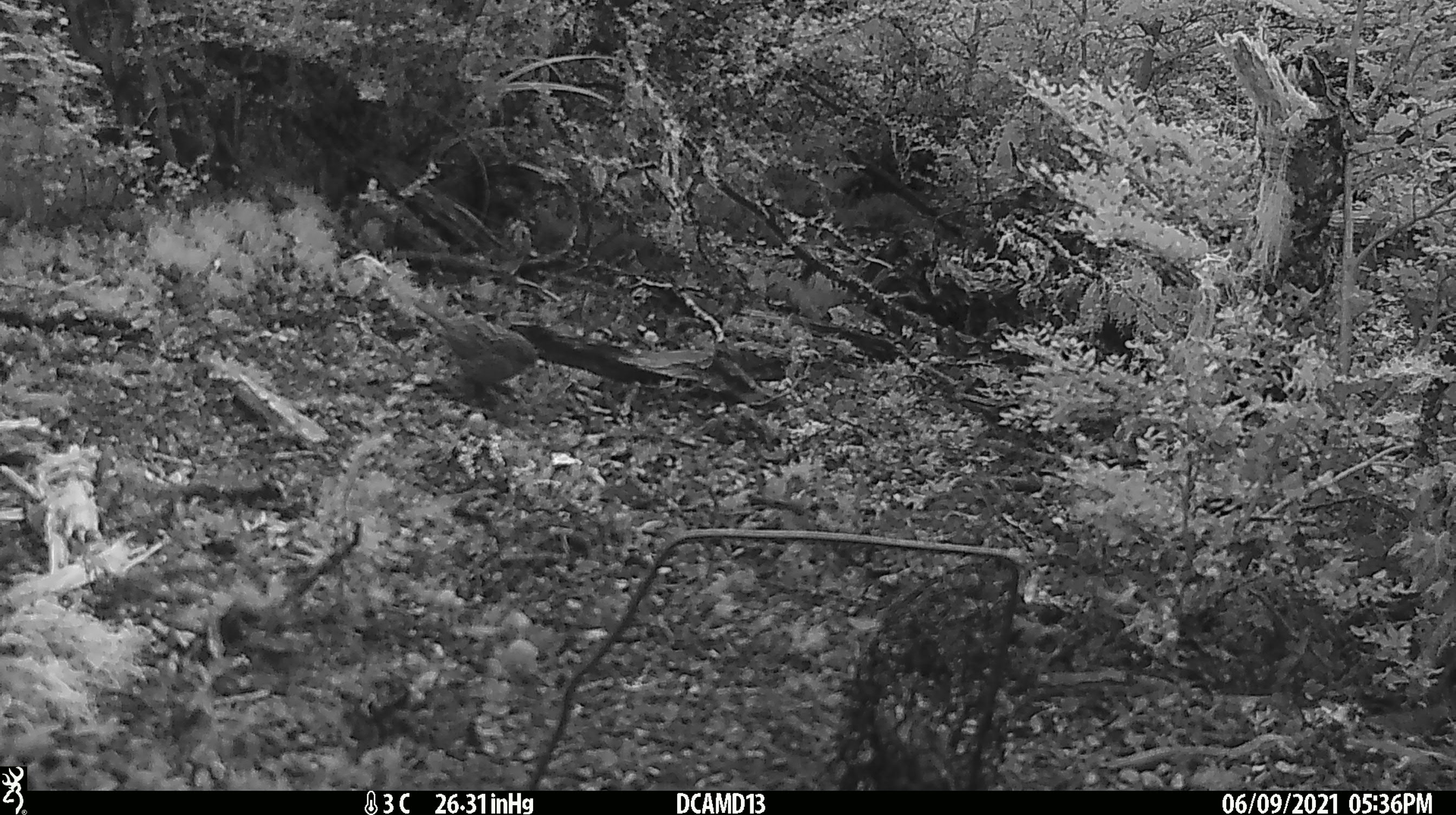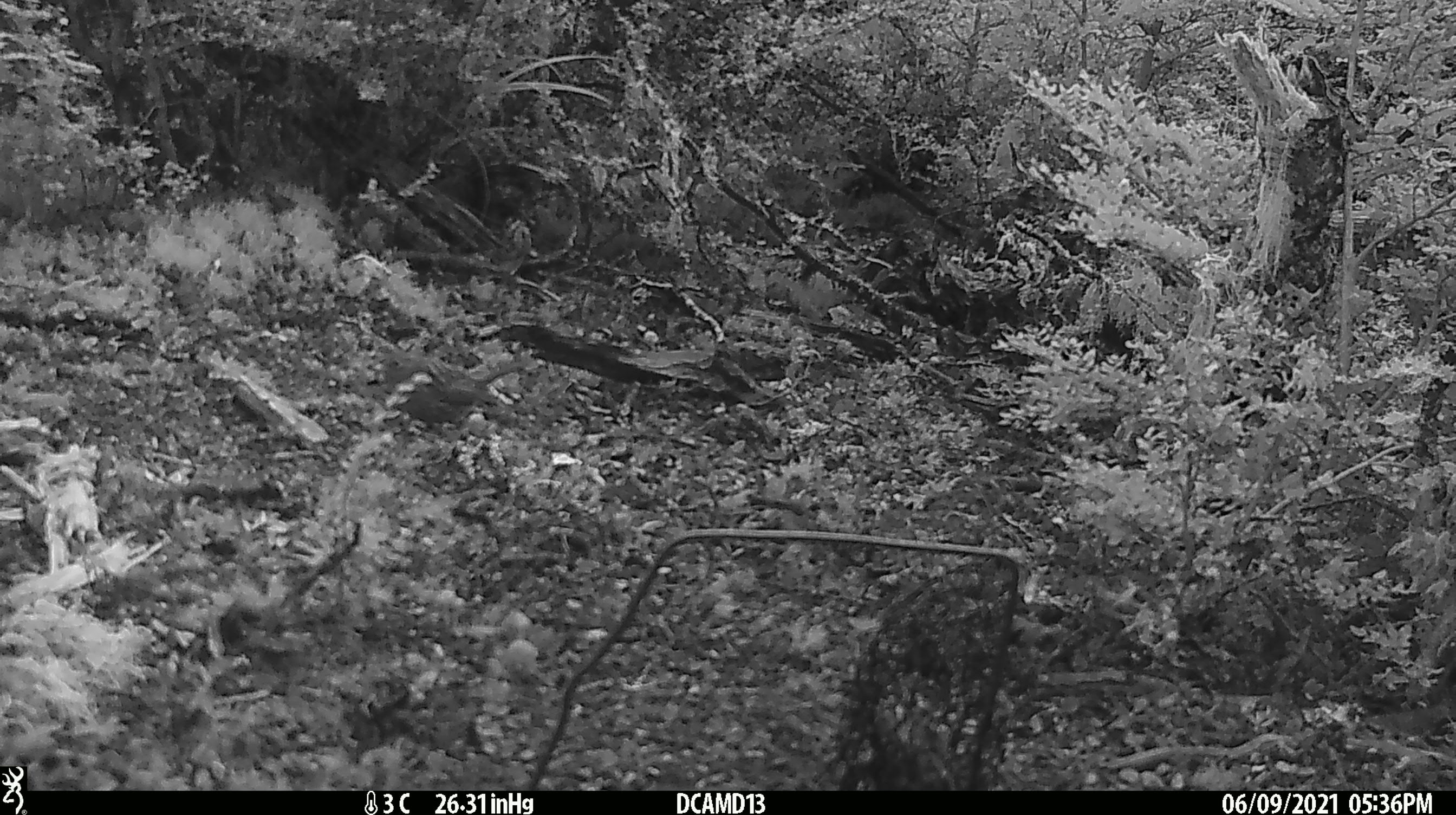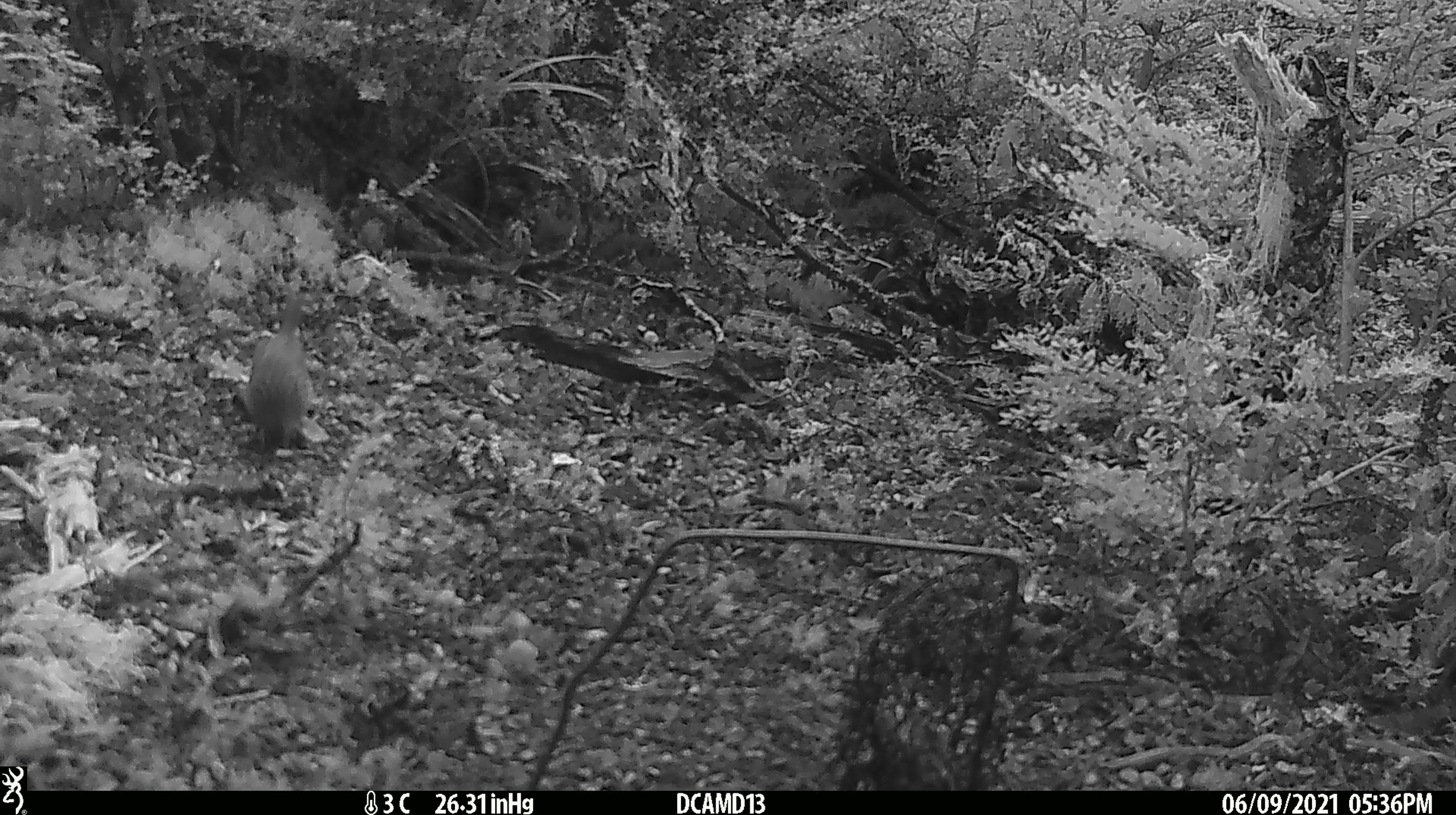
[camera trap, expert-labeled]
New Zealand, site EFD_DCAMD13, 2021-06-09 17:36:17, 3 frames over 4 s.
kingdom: Animalia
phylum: Chordata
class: Aves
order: Passeriformes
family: Prunellidae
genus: Prunella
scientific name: Prunella modularis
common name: dunnock